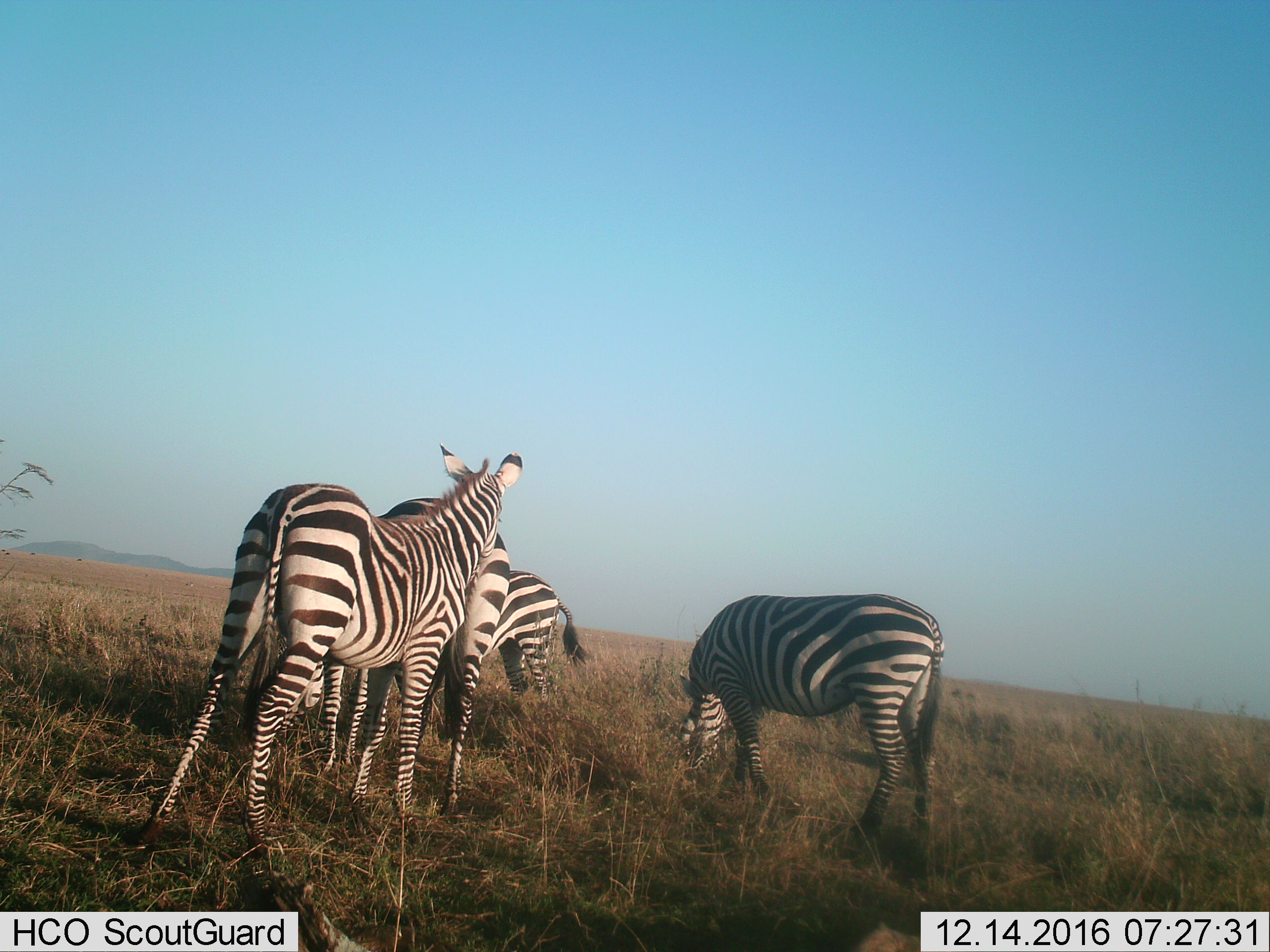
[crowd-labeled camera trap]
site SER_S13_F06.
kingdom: Animalia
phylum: Chordata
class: Mammalia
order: Perissodactyla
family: Equidae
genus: Equus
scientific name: Equus quagga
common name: plains zebra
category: zebraplains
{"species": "zebraplains (plains zebra) (Equus quagga)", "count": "4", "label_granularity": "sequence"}